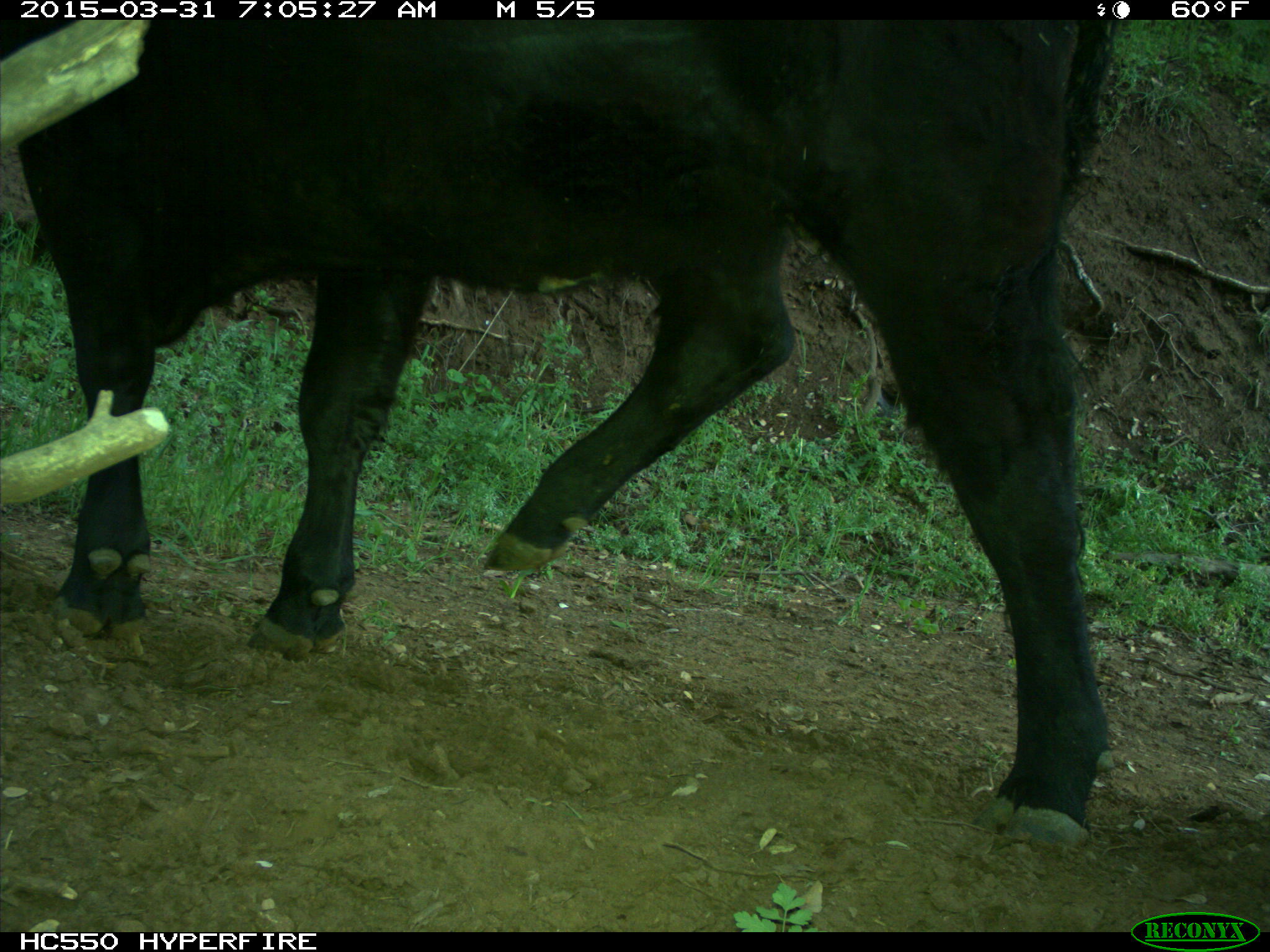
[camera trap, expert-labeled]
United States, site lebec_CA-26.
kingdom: Animalia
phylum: Chordata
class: Mammalia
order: Artiodactyla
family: Bovidae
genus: Bos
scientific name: Bos taurus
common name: domestic cow